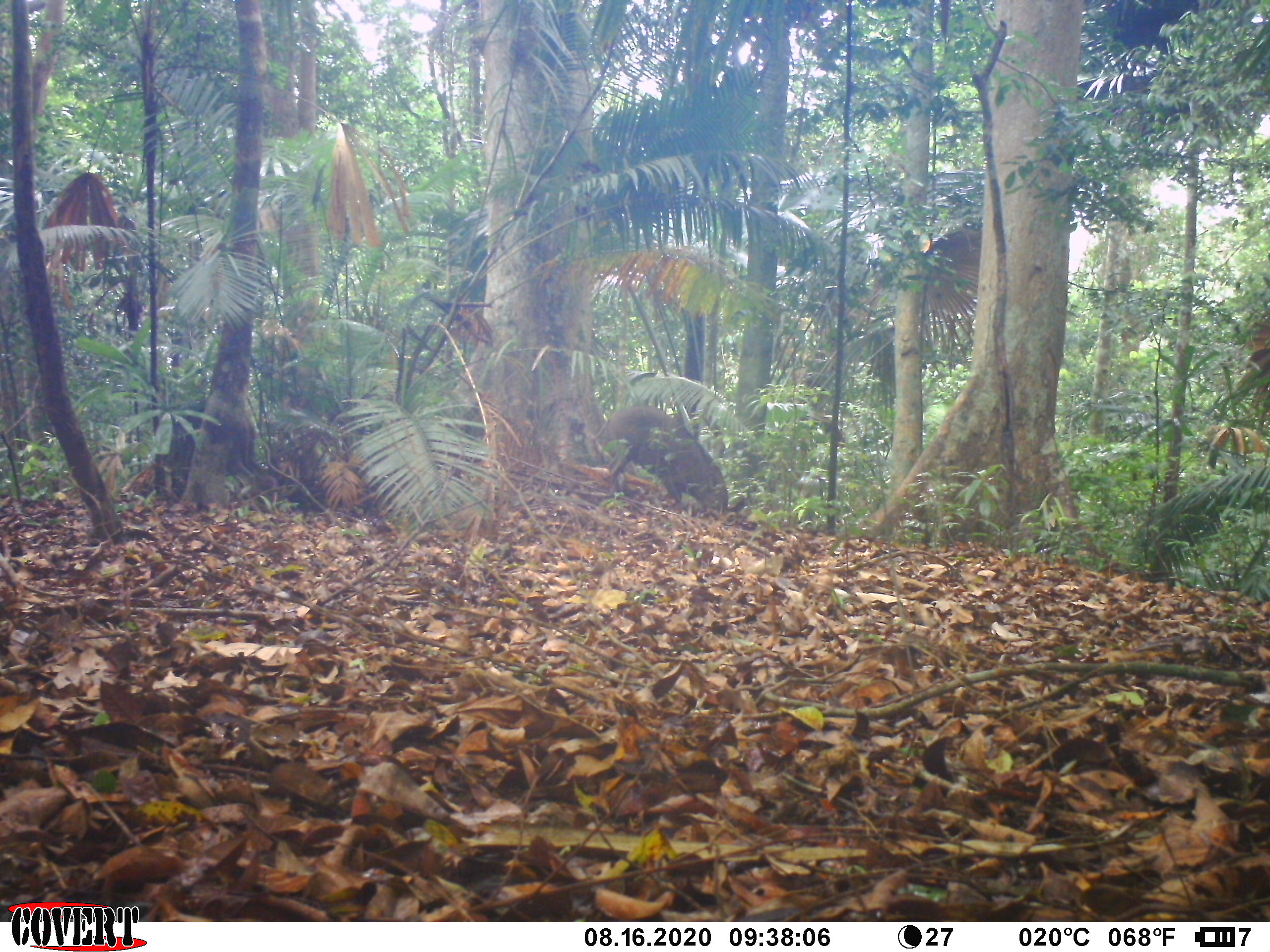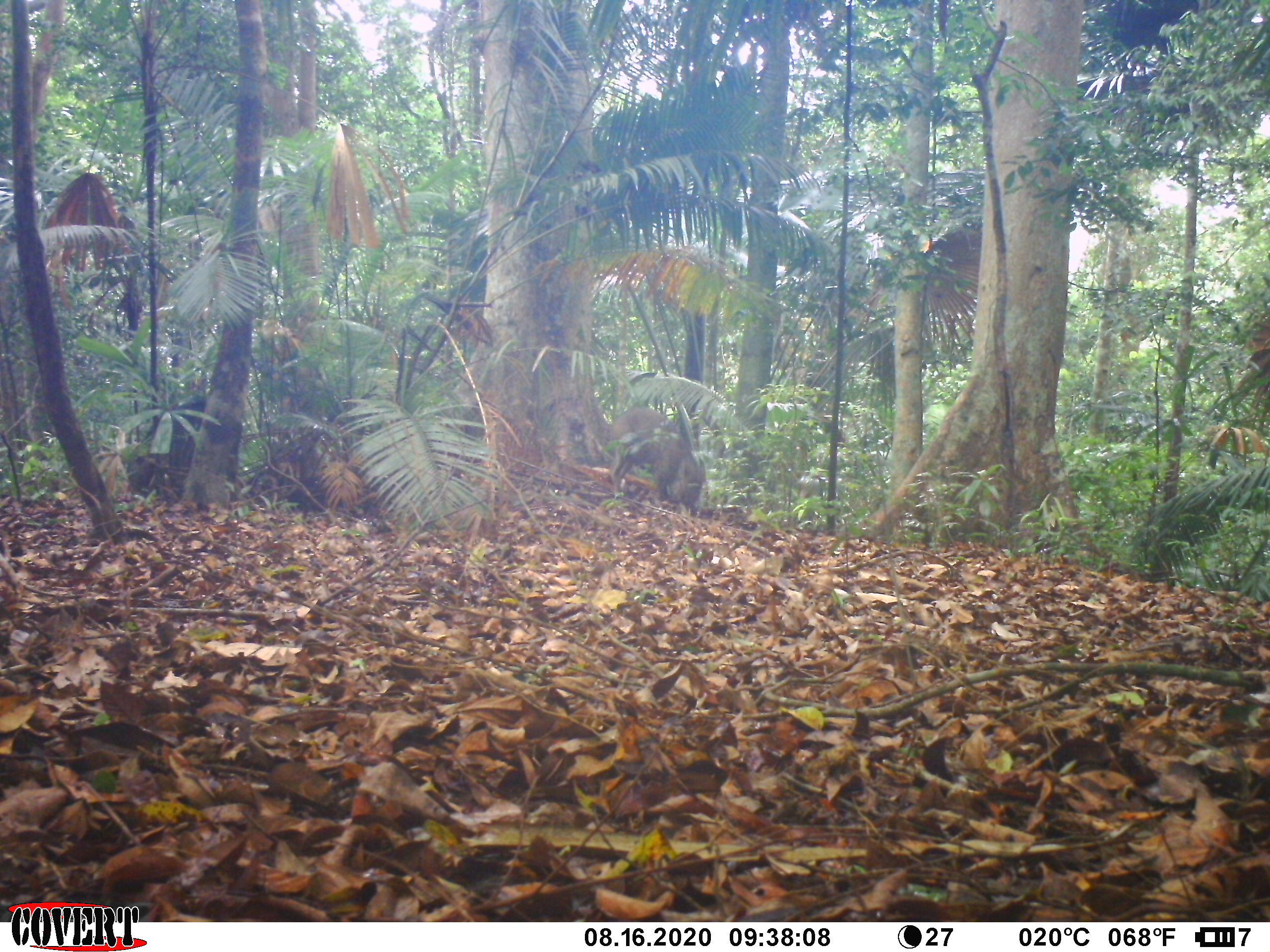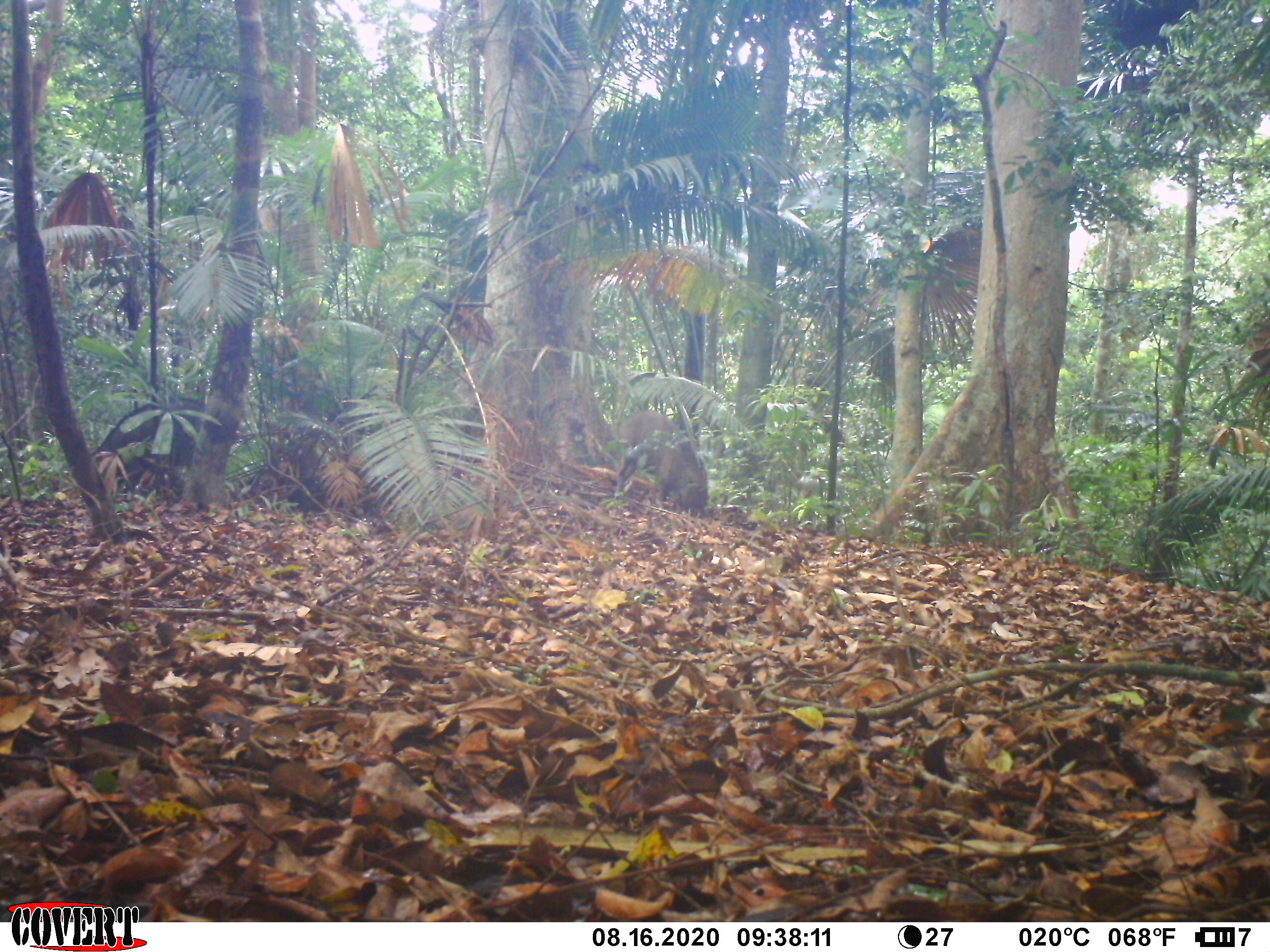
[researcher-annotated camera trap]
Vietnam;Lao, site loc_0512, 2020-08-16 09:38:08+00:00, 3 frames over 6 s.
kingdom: Animalia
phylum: Chordata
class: Mammalia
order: Artiodactyla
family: Suidae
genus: Sus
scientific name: Sus scrofa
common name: eurasian wild pig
Eurasian wild pig (Sus scrofa). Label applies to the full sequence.